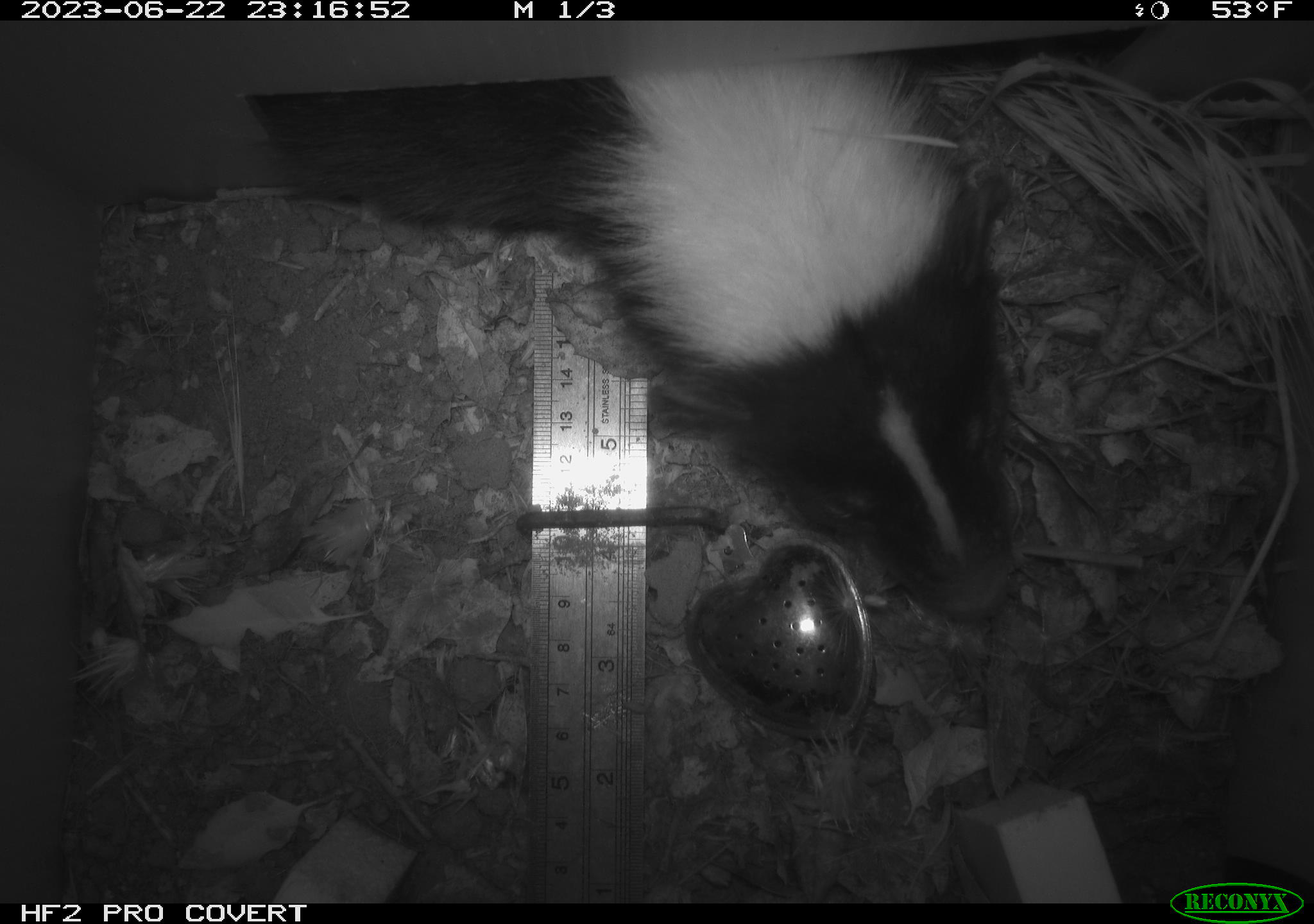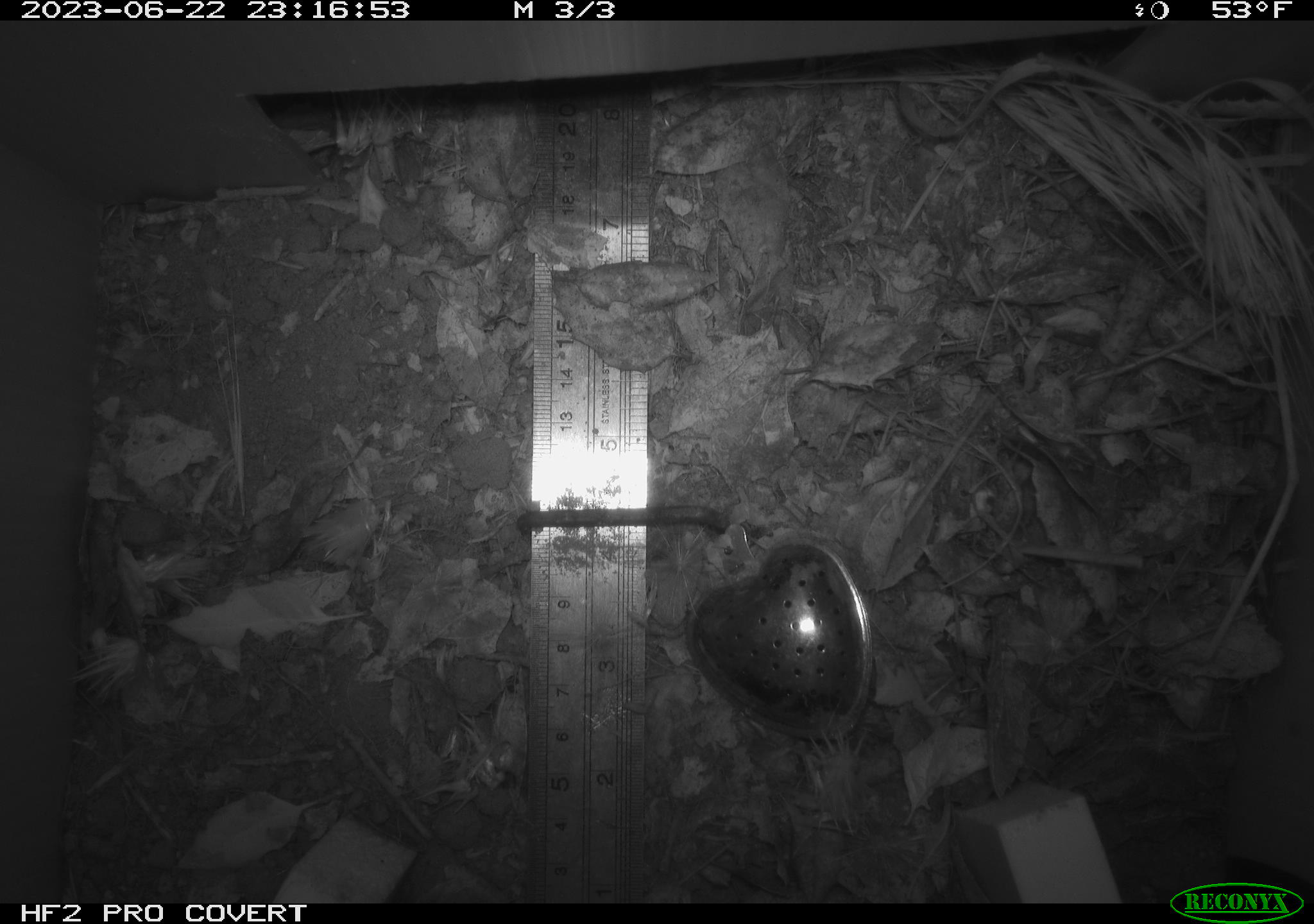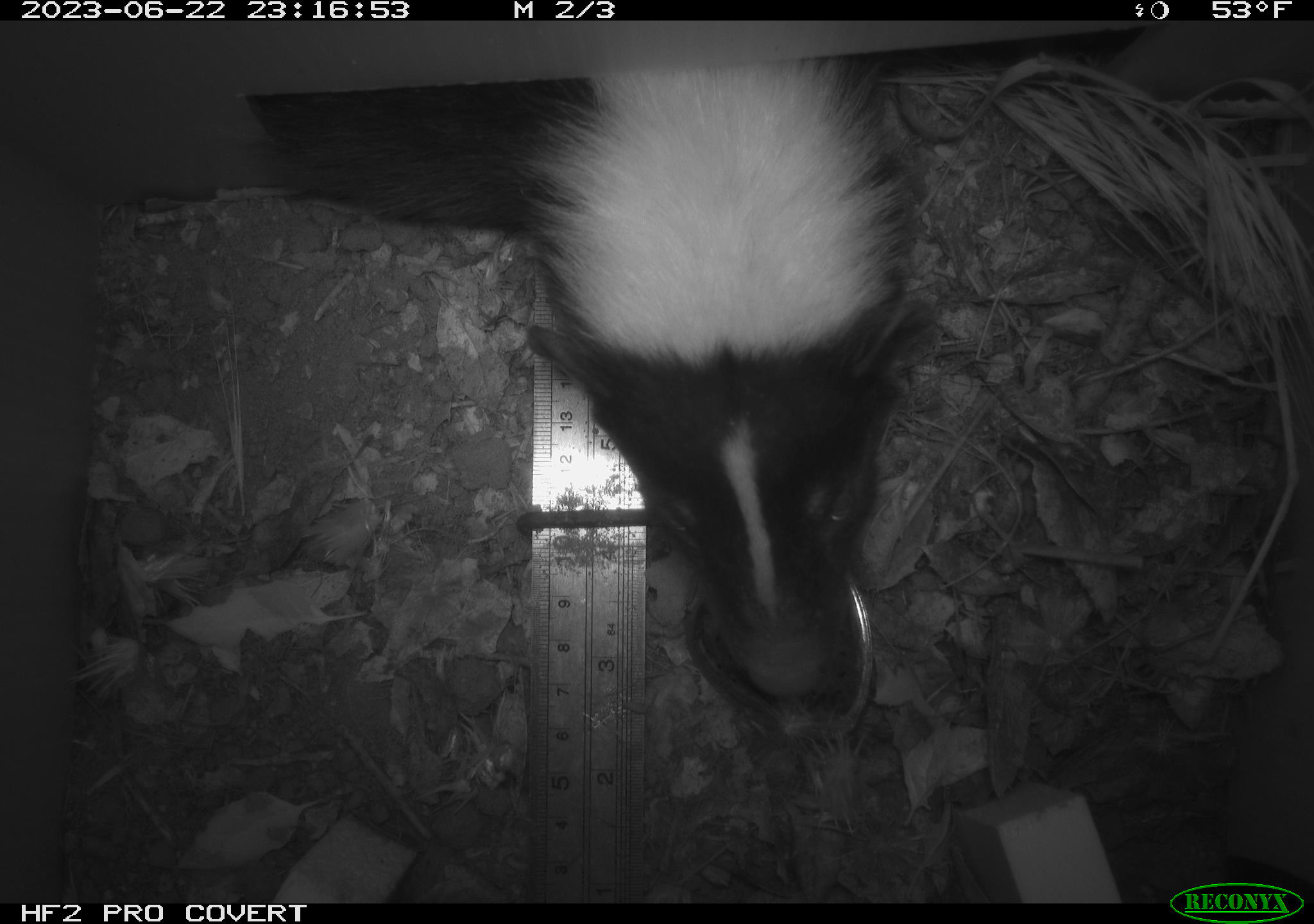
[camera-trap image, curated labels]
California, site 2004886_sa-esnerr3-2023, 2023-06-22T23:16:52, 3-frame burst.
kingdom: Animalia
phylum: Chordata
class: Mammalia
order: Carnivora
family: Mephitidae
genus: Mephitis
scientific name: Mephitis mephitis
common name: striped skunk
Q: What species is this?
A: Striped skunk (Mephitis mephitis).